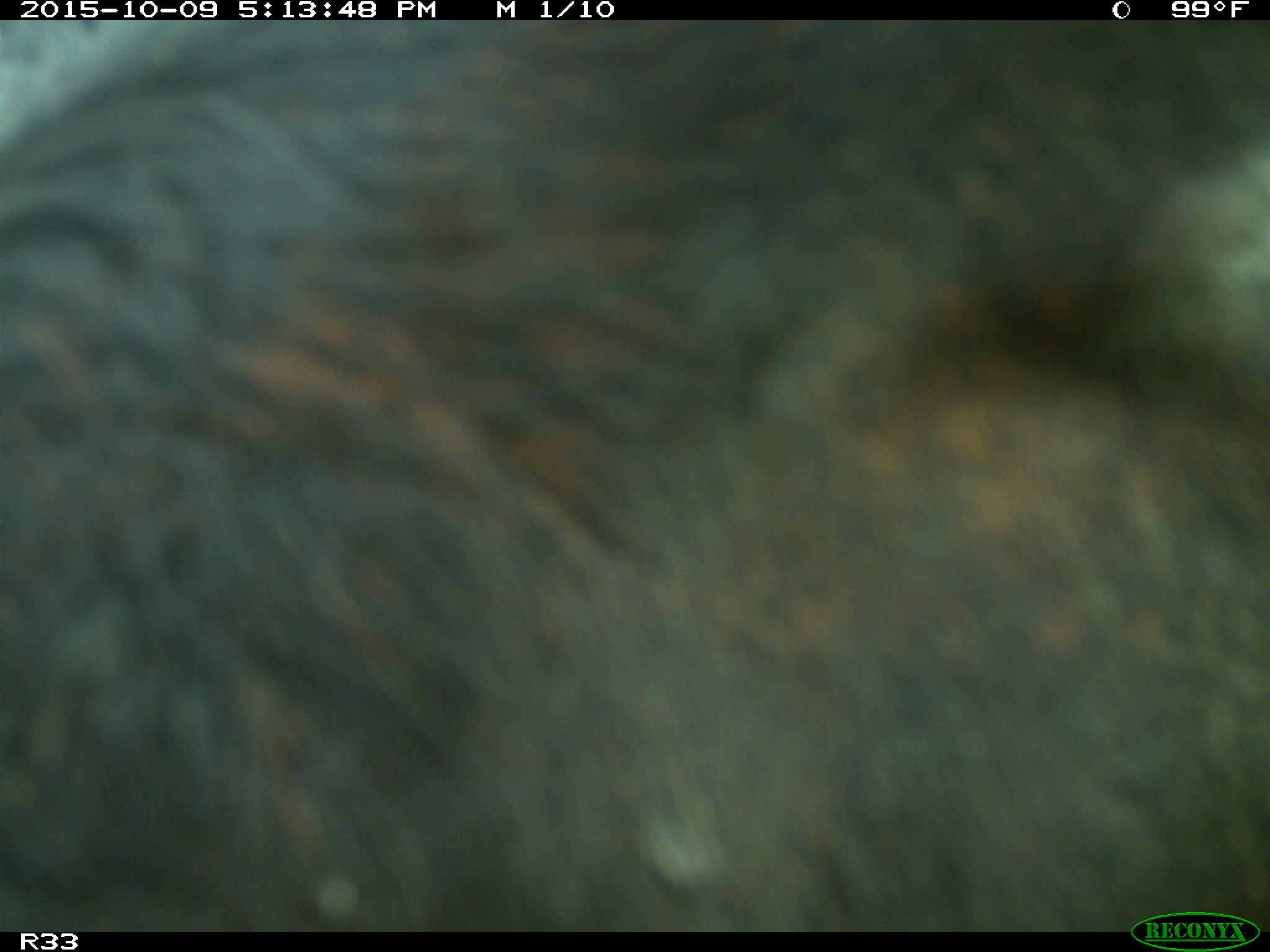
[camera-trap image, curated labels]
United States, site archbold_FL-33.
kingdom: Animalia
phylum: Chordata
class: Mammalia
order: Artiodactyla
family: Bovidae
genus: Bos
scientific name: Bos taurus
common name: domestic cow